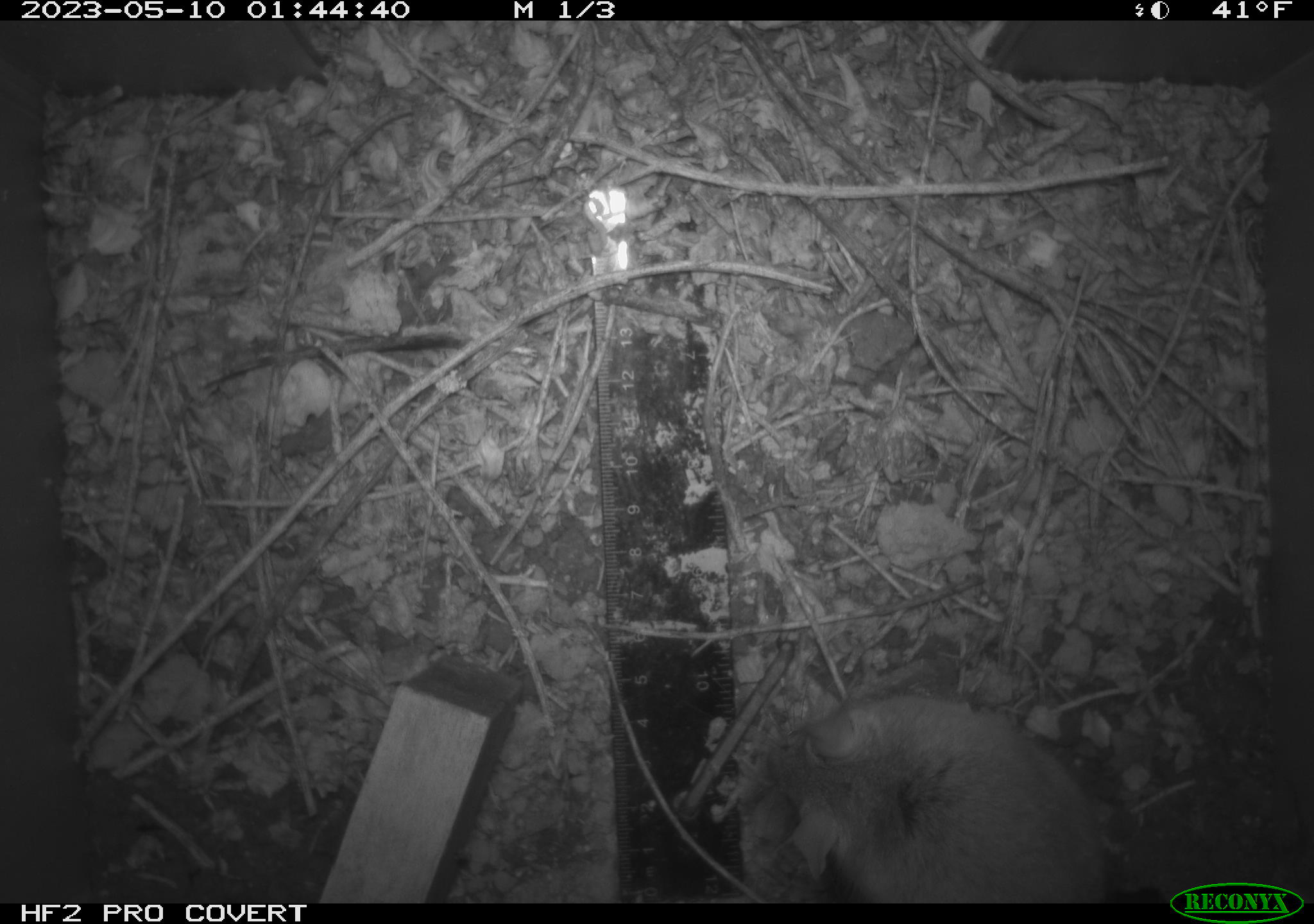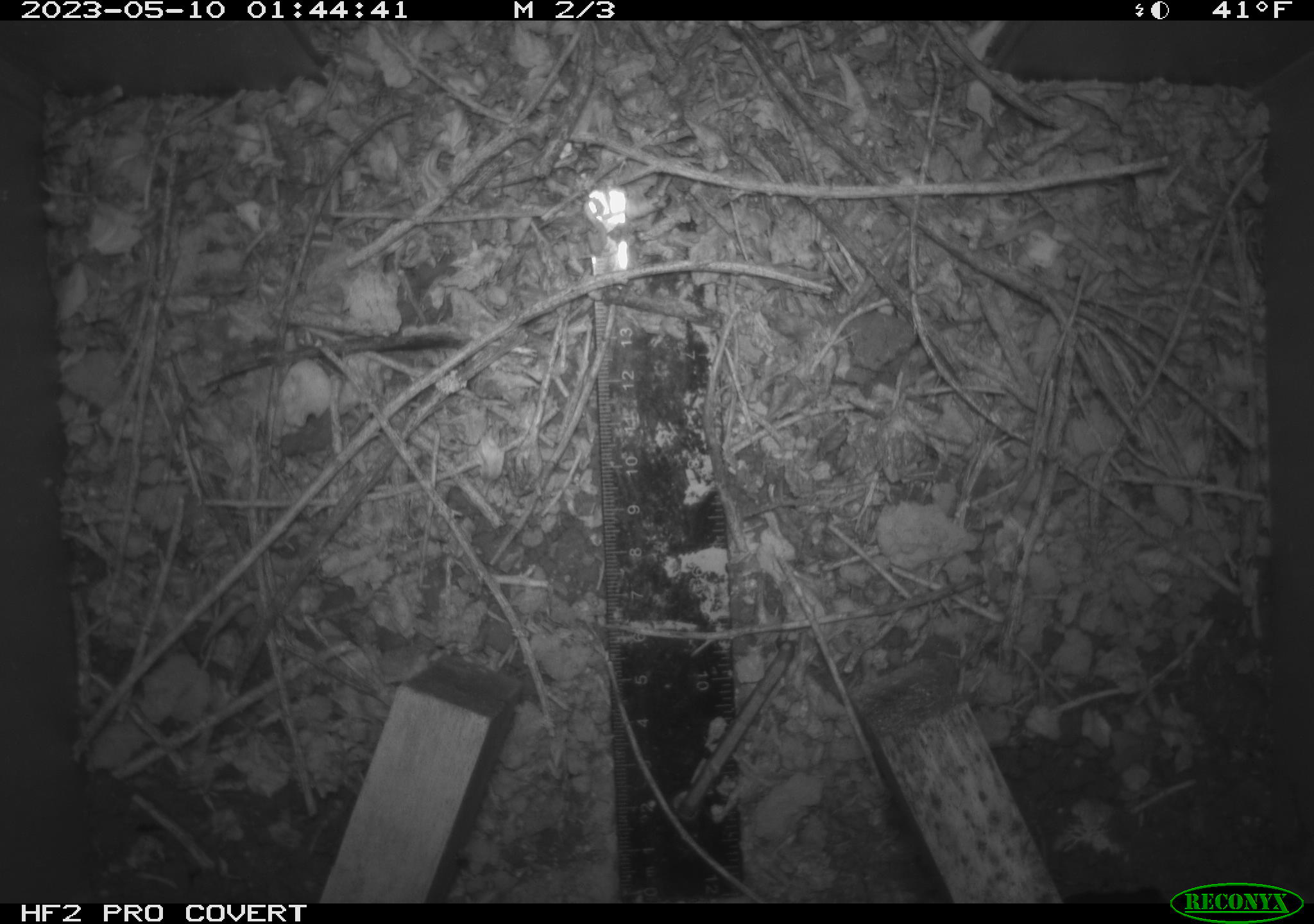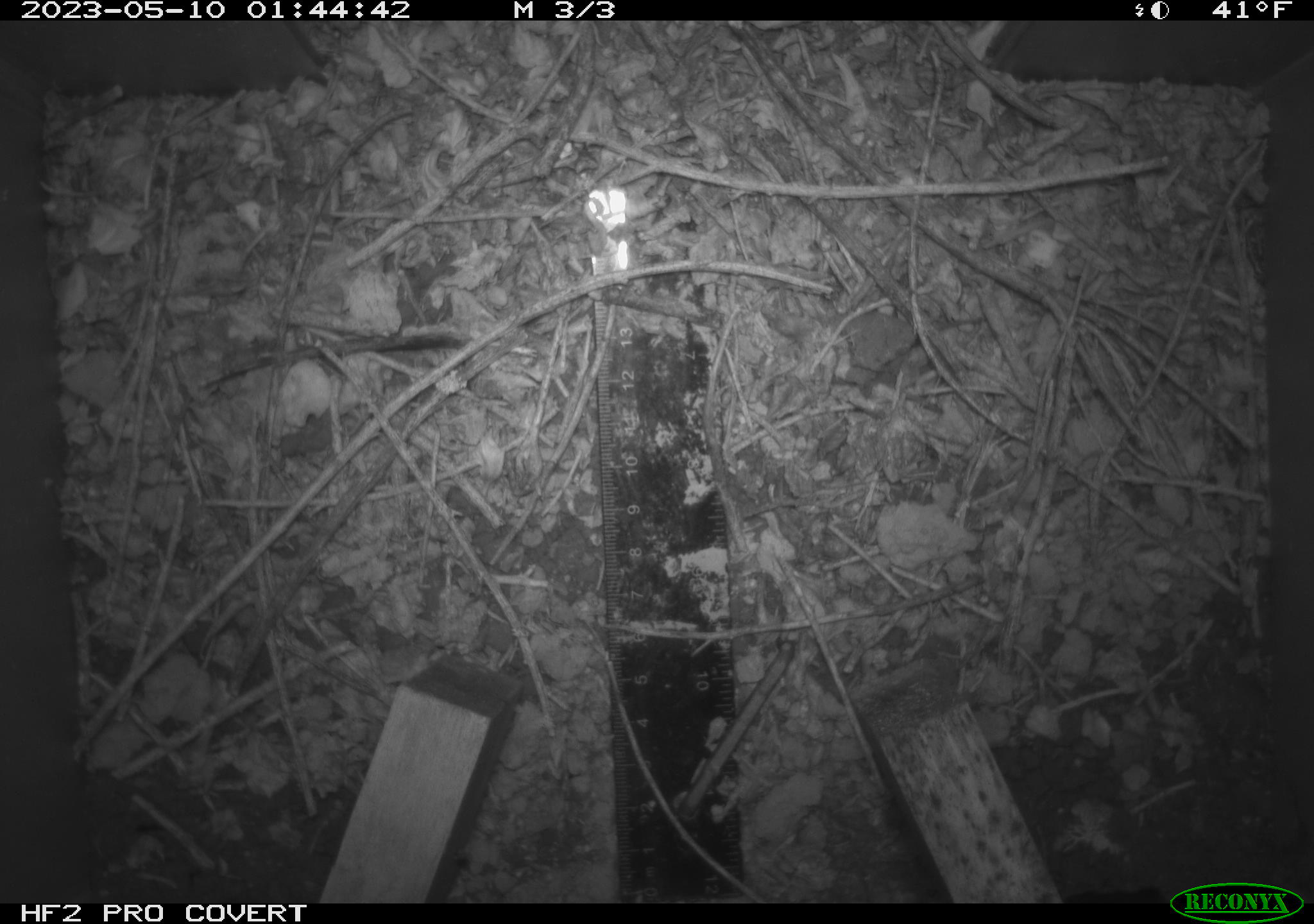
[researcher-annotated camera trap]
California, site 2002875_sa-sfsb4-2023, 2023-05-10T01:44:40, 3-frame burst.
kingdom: Animalia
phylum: Chordata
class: Mammalia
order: Rodentia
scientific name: Rodentia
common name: mouse species